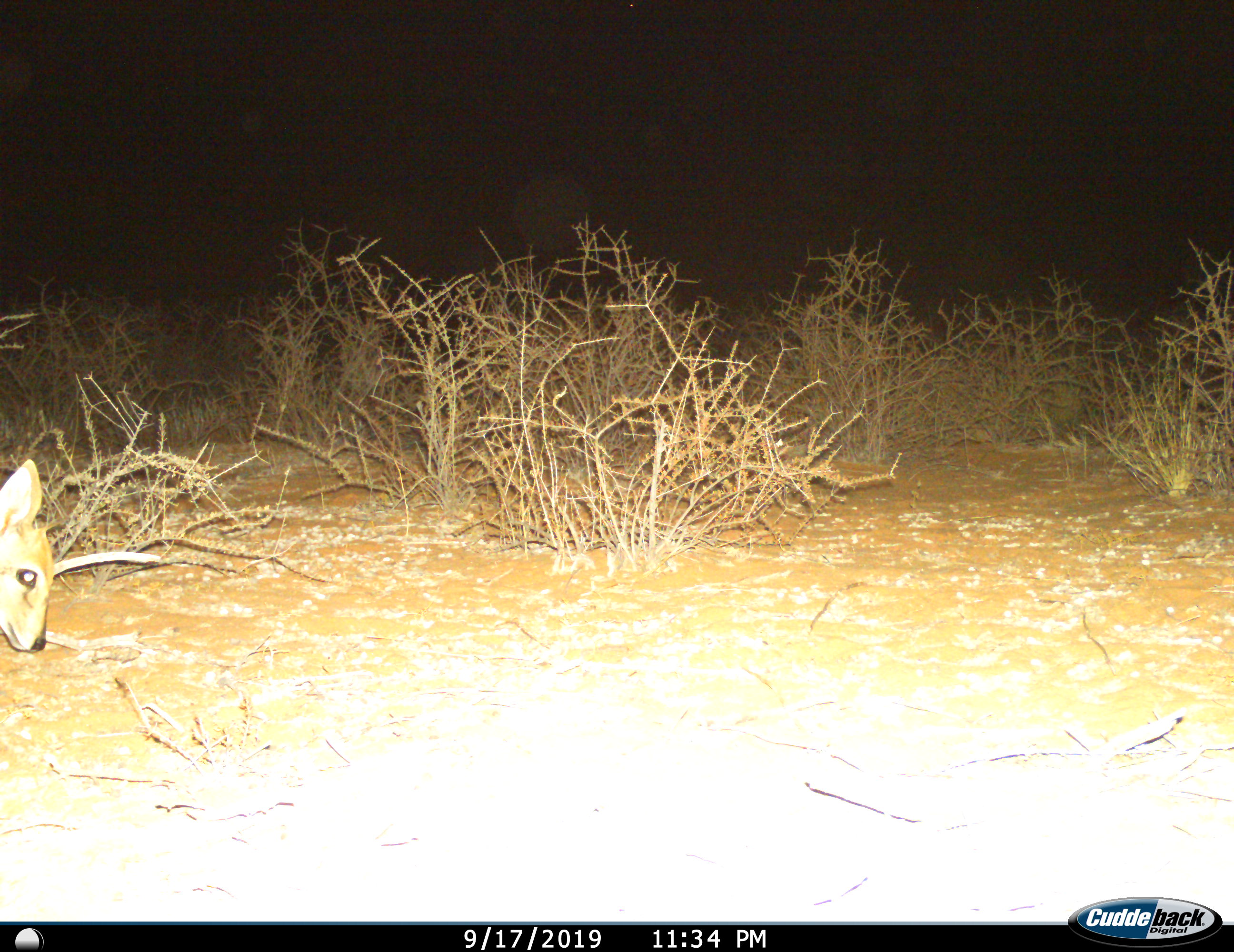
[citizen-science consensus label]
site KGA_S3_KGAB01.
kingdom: Animalia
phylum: Chordata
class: Mammalia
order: Artiodactyla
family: Bovidae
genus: Raphicerus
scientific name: Raphicerus campestris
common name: steenbok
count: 1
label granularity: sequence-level